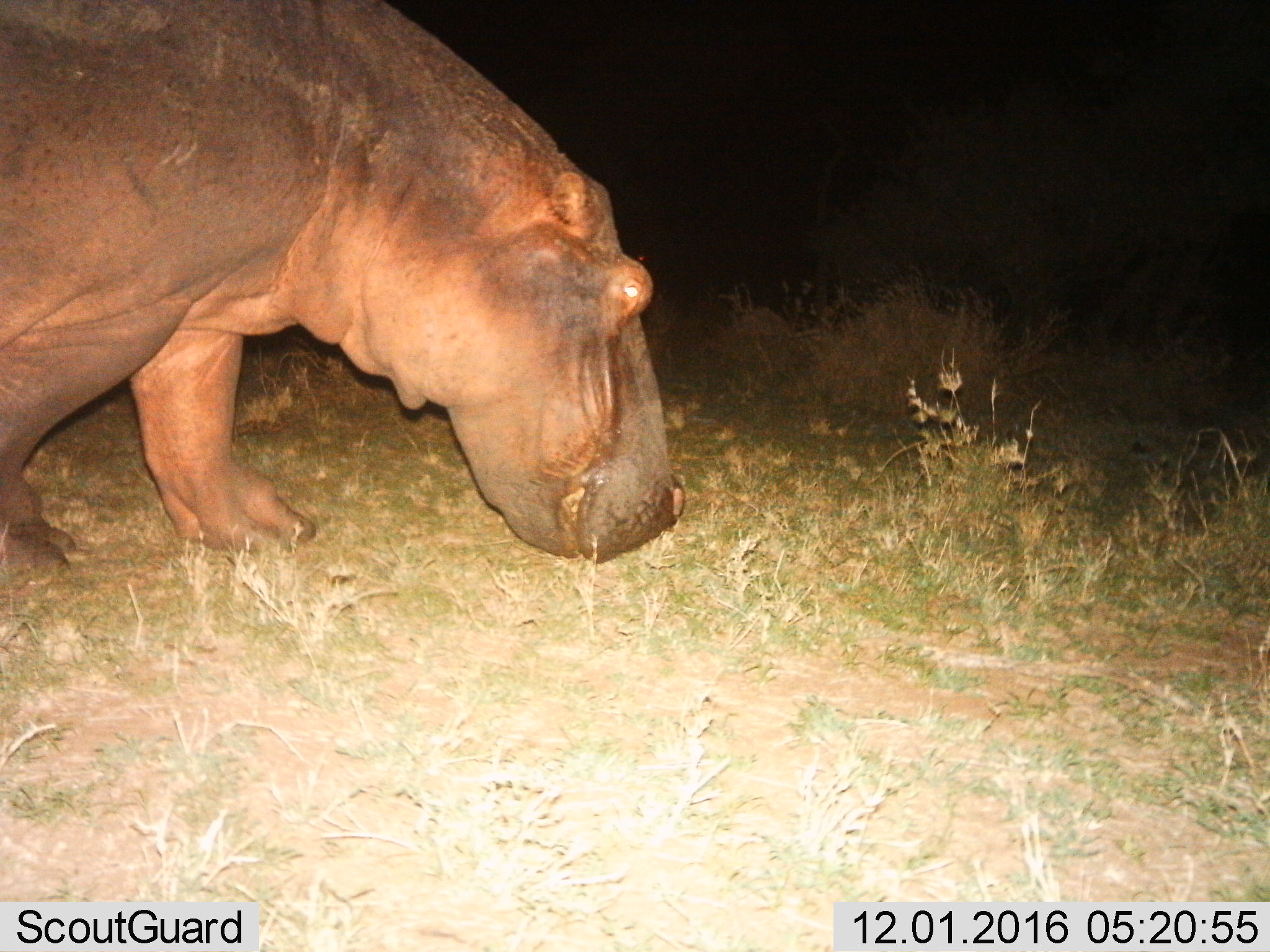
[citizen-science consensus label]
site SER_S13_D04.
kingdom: Animalia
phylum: Chordata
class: Mammalia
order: Artiodactyla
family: Hippopotamidae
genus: Hippopotamus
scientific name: Hippopotamus amphibius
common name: hippopotamus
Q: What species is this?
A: Hippopotamus (Hippopotamus amphibius).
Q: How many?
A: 1.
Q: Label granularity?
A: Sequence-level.